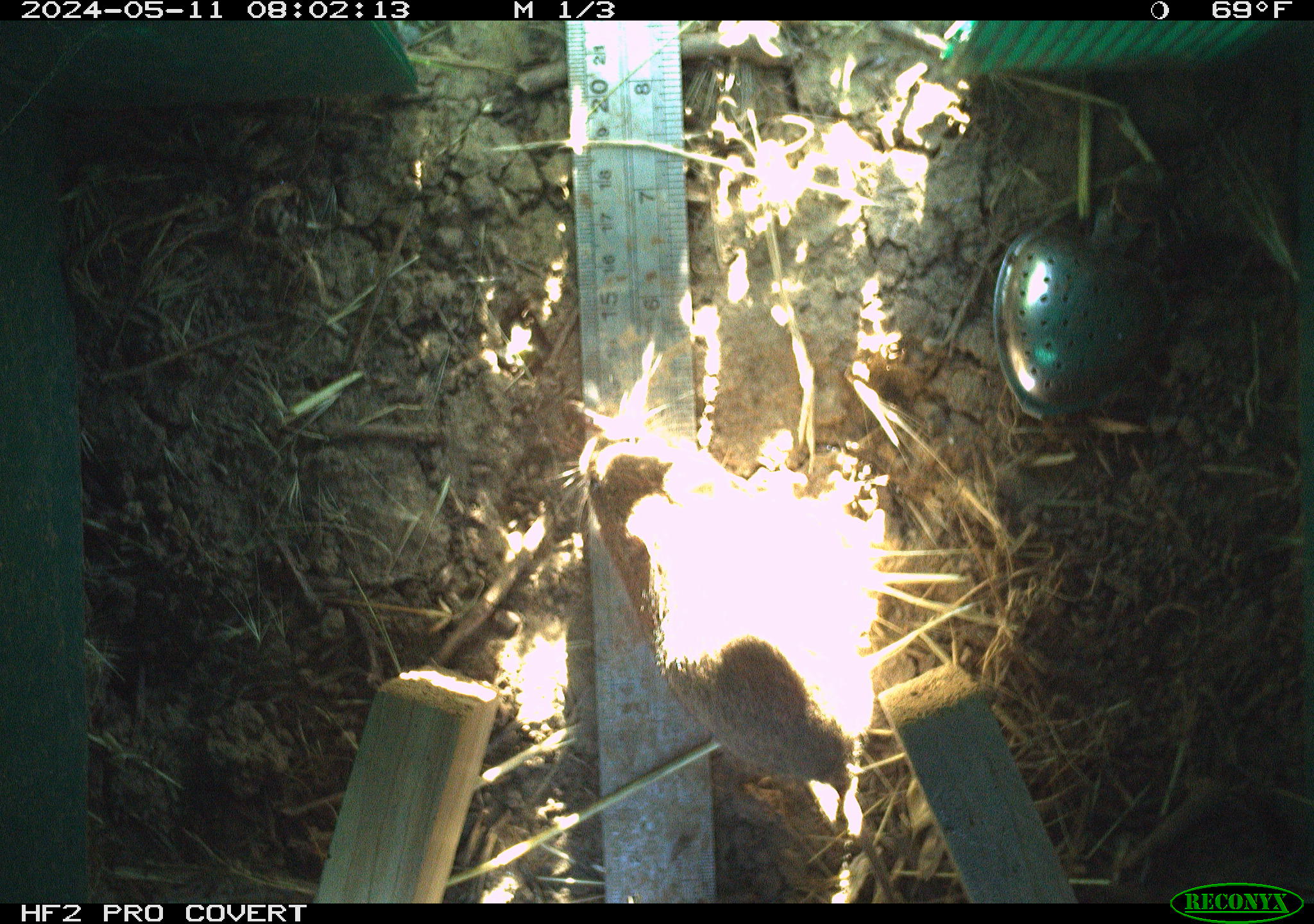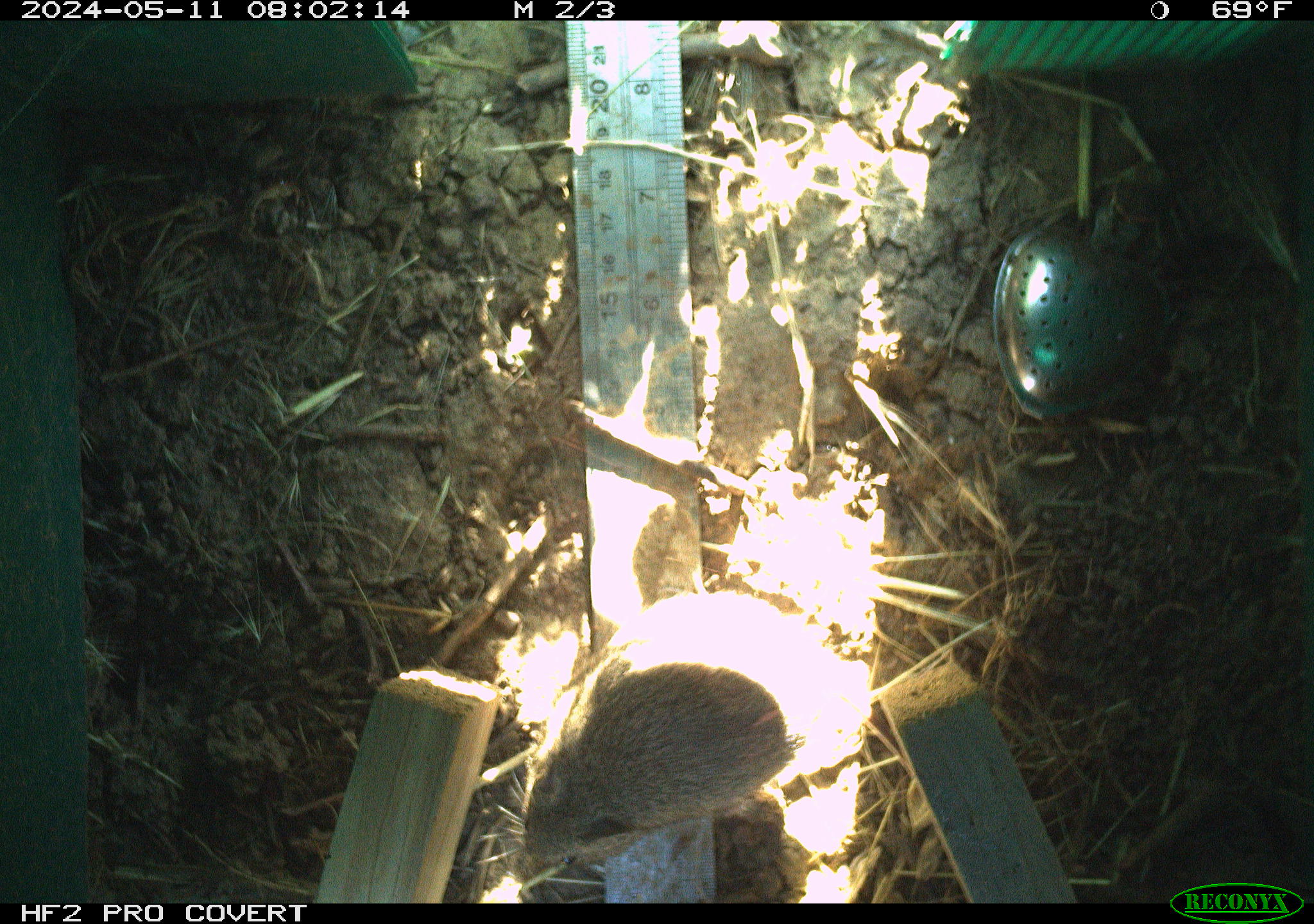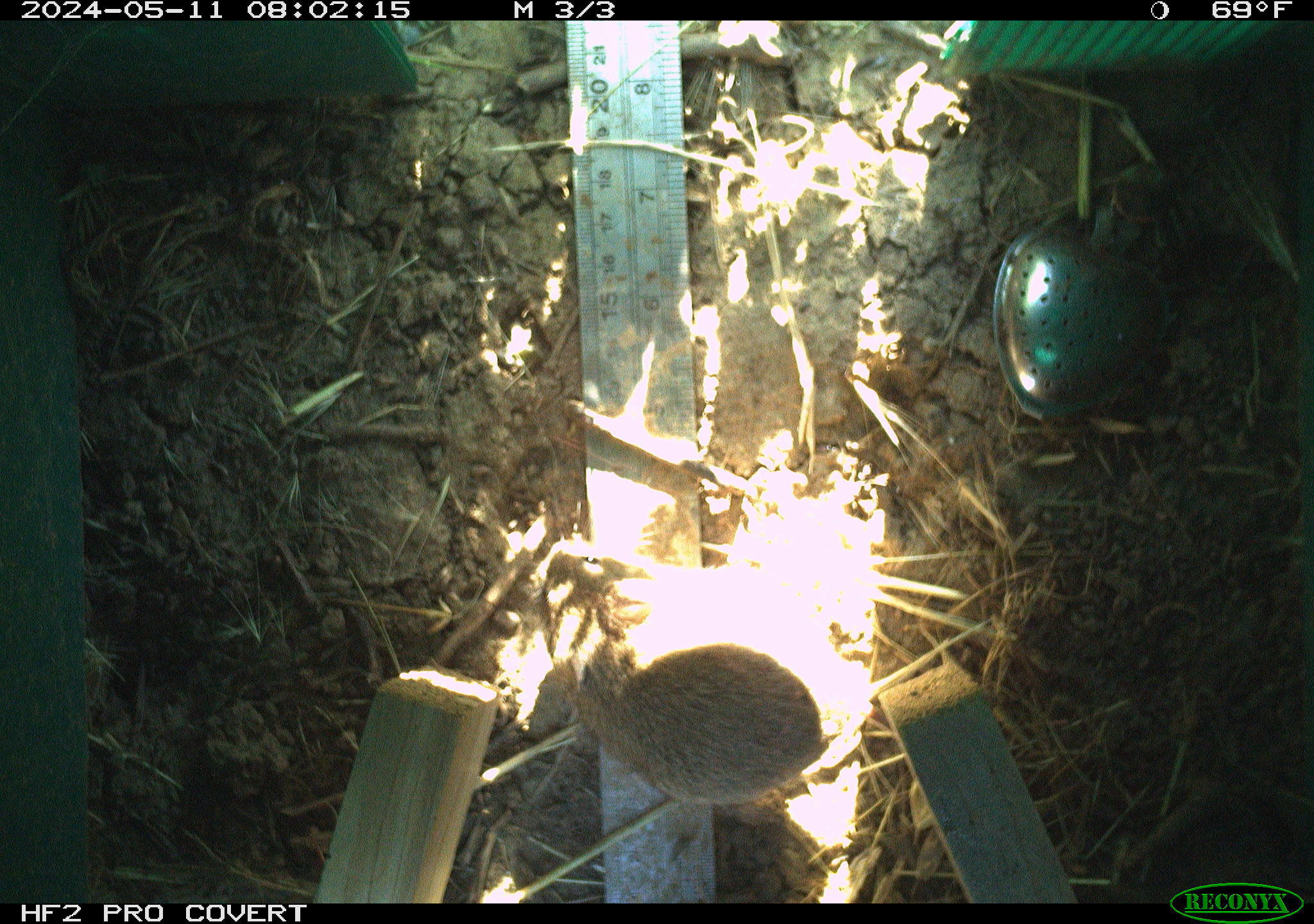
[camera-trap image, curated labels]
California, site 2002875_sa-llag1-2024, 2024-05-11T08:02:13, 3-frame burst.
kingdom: Animalia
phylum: Chordata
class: Mammalia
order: Rodentia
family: Cricetidae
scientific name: Arvicolinae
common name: voles, lemmings, and muskrats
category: arvicolinae subfamily